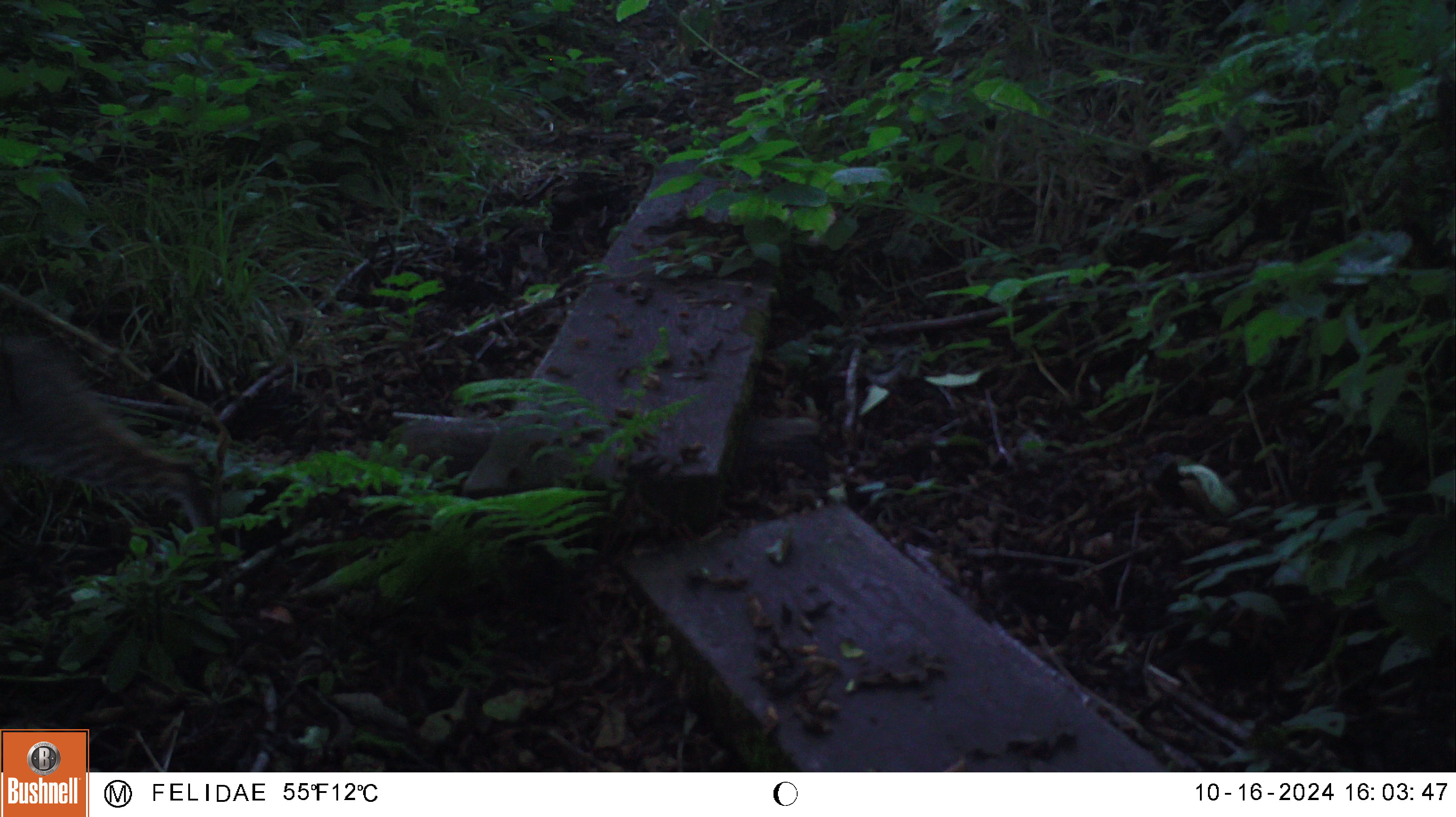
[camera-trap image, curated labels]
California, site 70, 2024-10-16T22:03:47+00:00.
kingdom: Animalia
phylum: Chordata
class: Mammalia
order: Carnivora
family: Felidae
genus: Lynx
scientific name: Lynx rufus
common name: bobcat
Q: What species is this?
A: Bobcat (Lynx rufus).